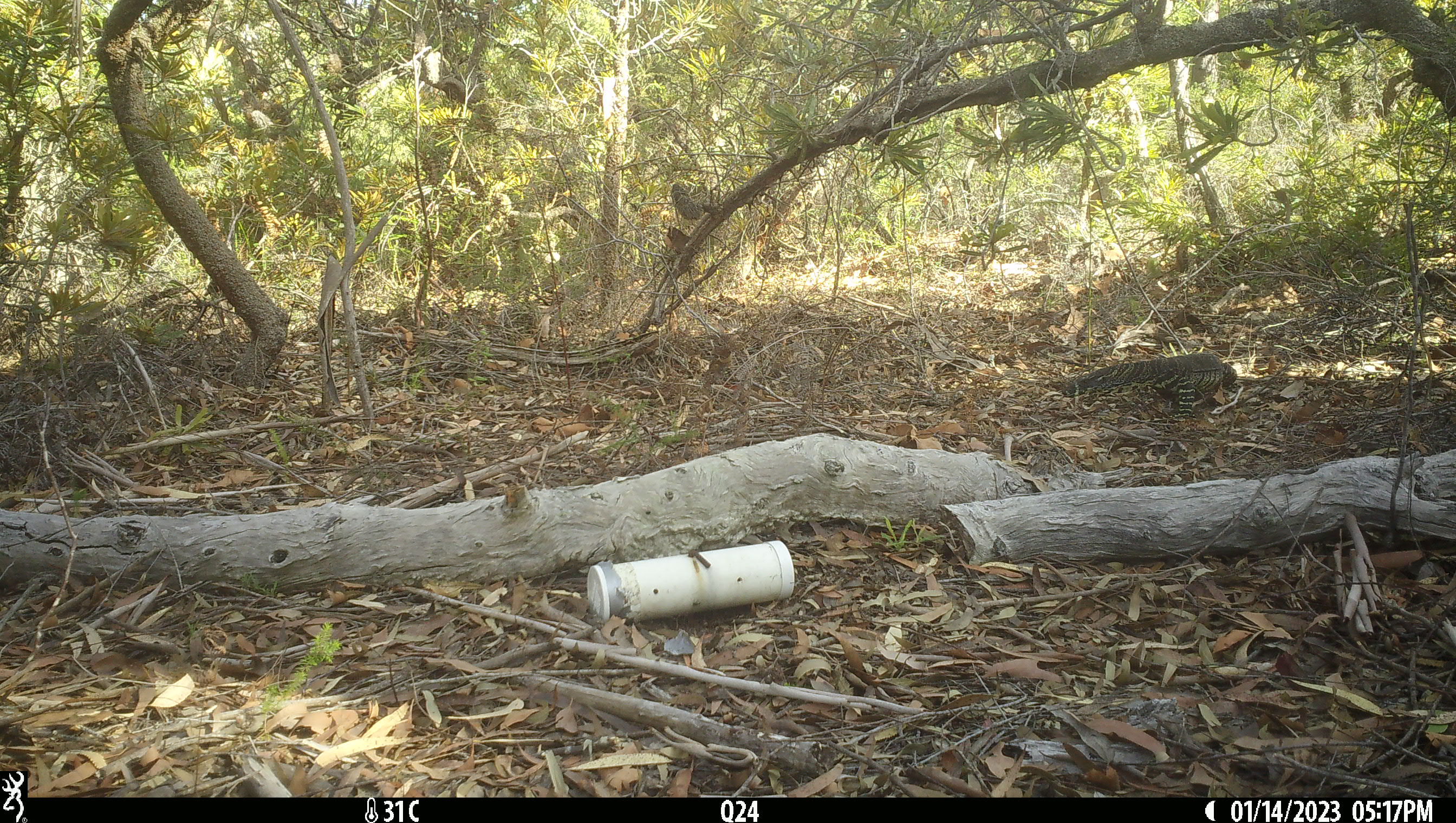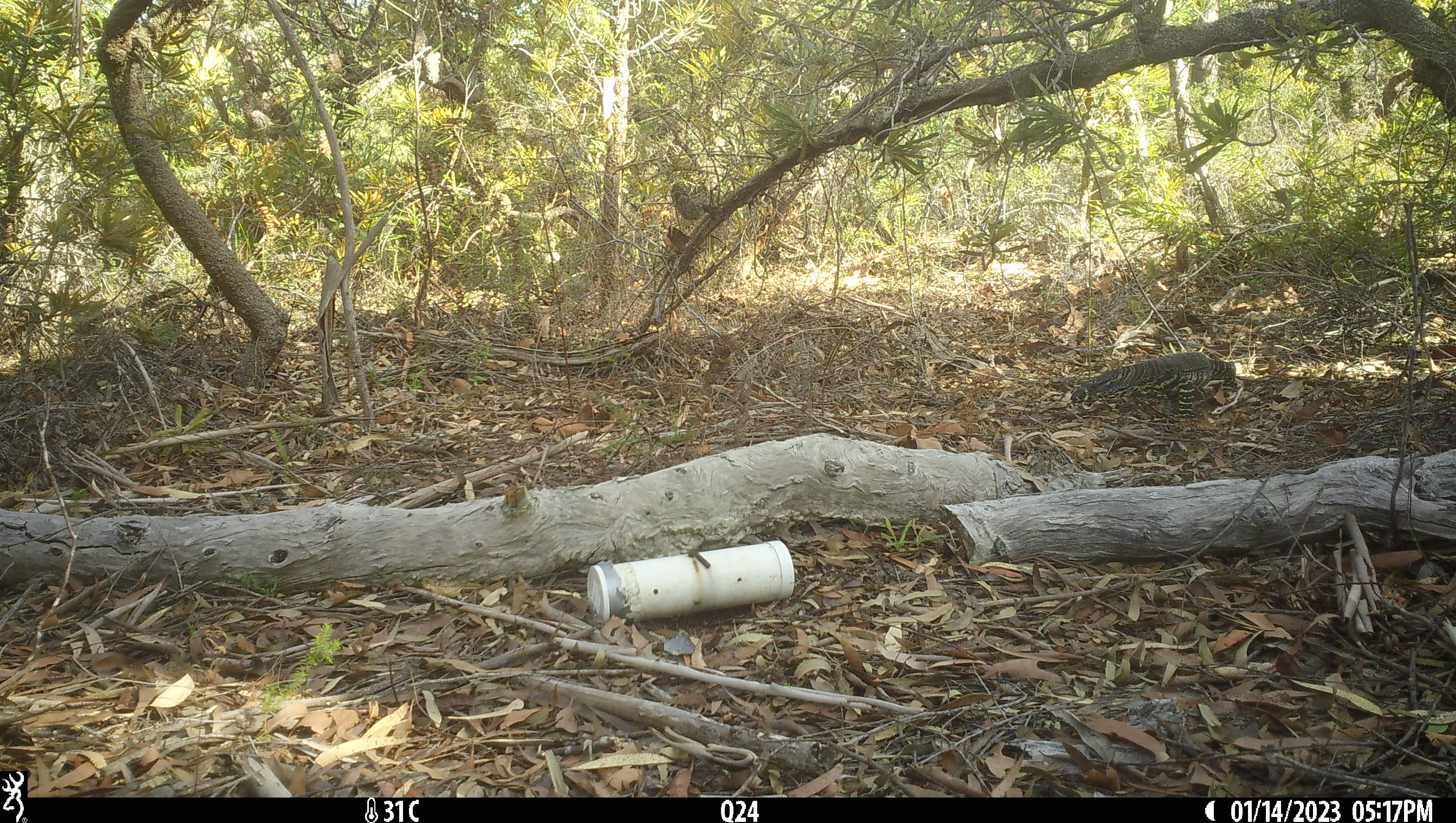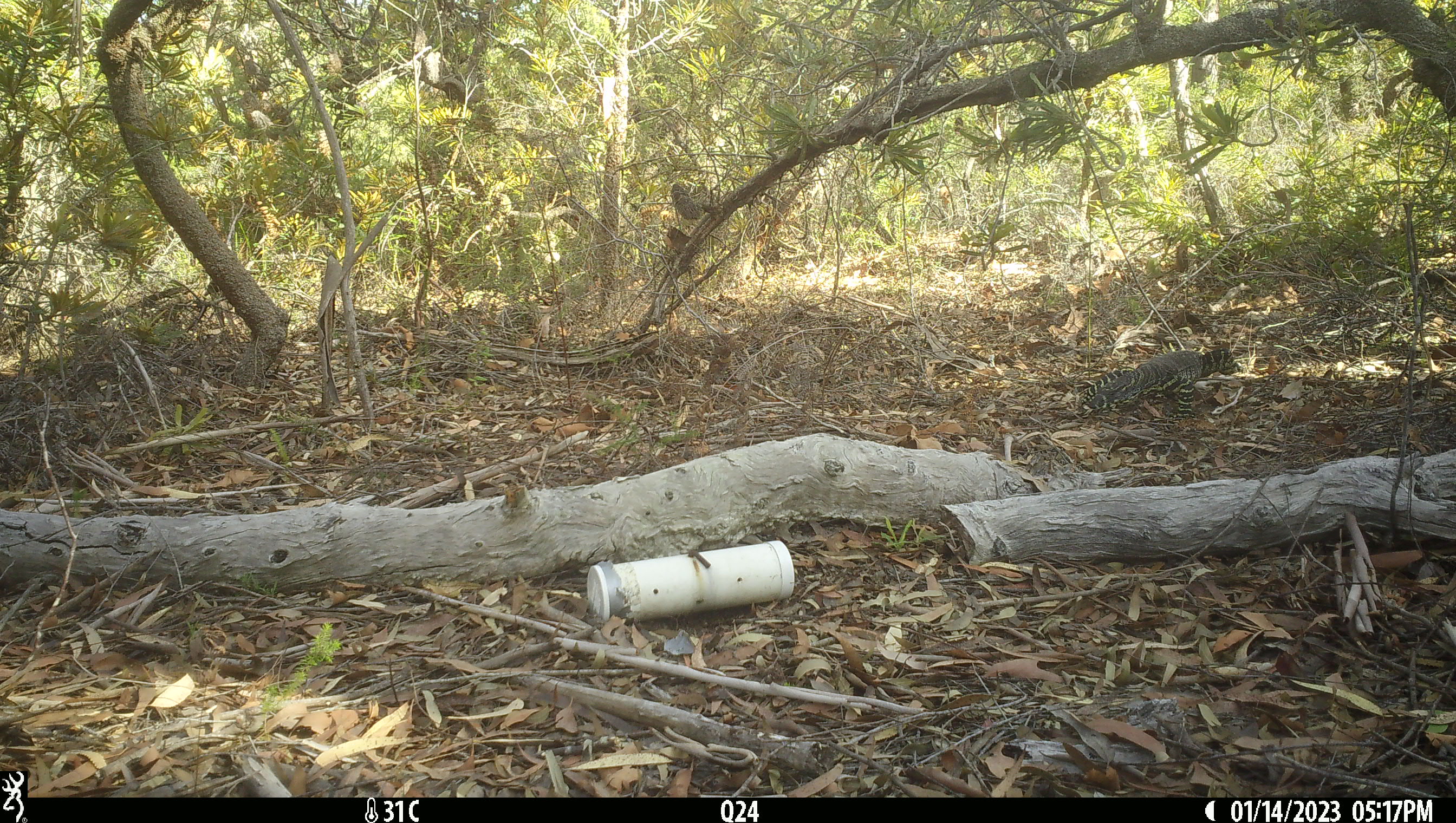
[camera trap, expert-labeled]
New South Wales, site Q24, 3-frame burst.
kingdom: Animalia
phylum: Chordata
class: Reptilia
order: Squamata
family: Varanidae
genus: Varanus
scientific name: Varanus varius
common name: lace monitor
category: goanna